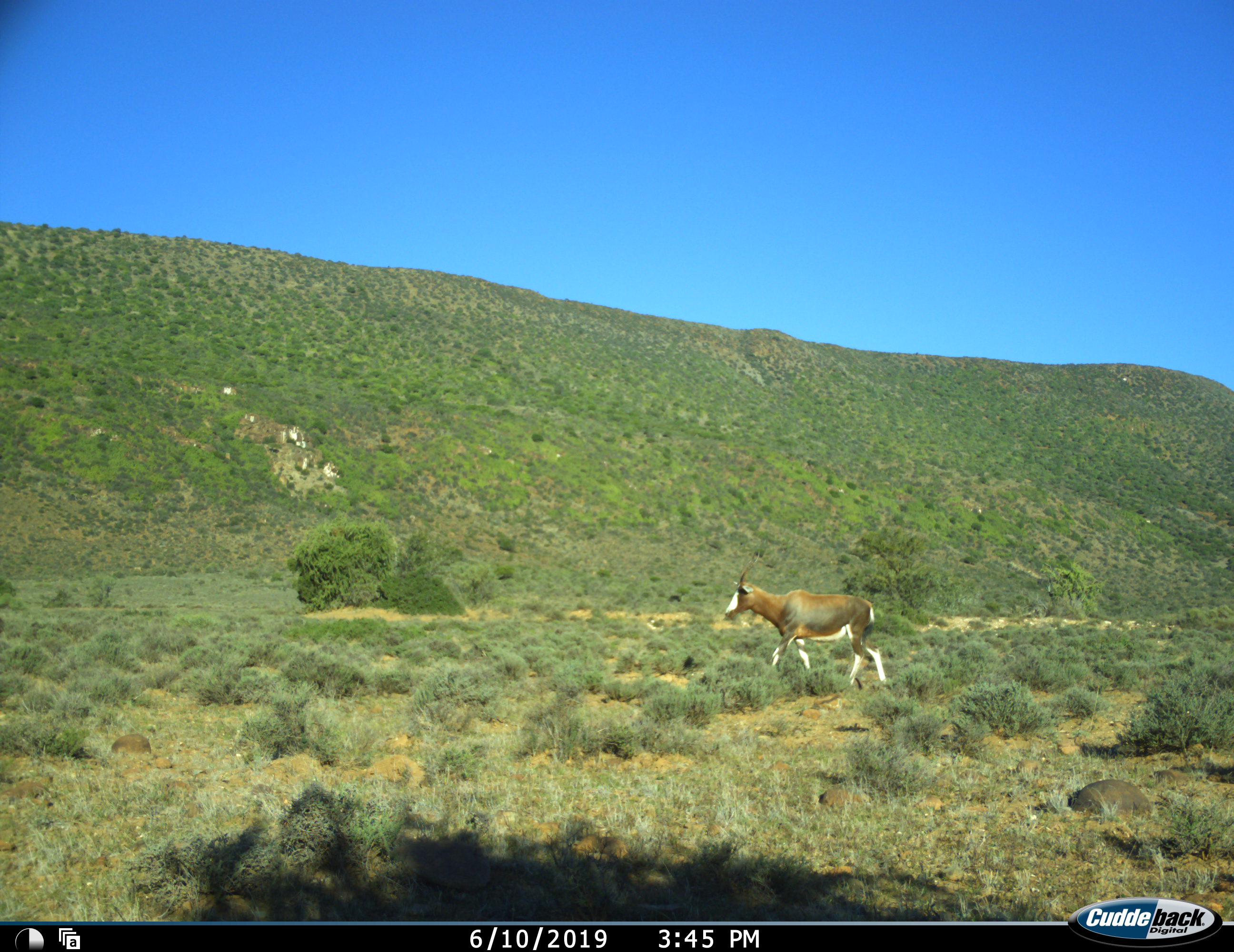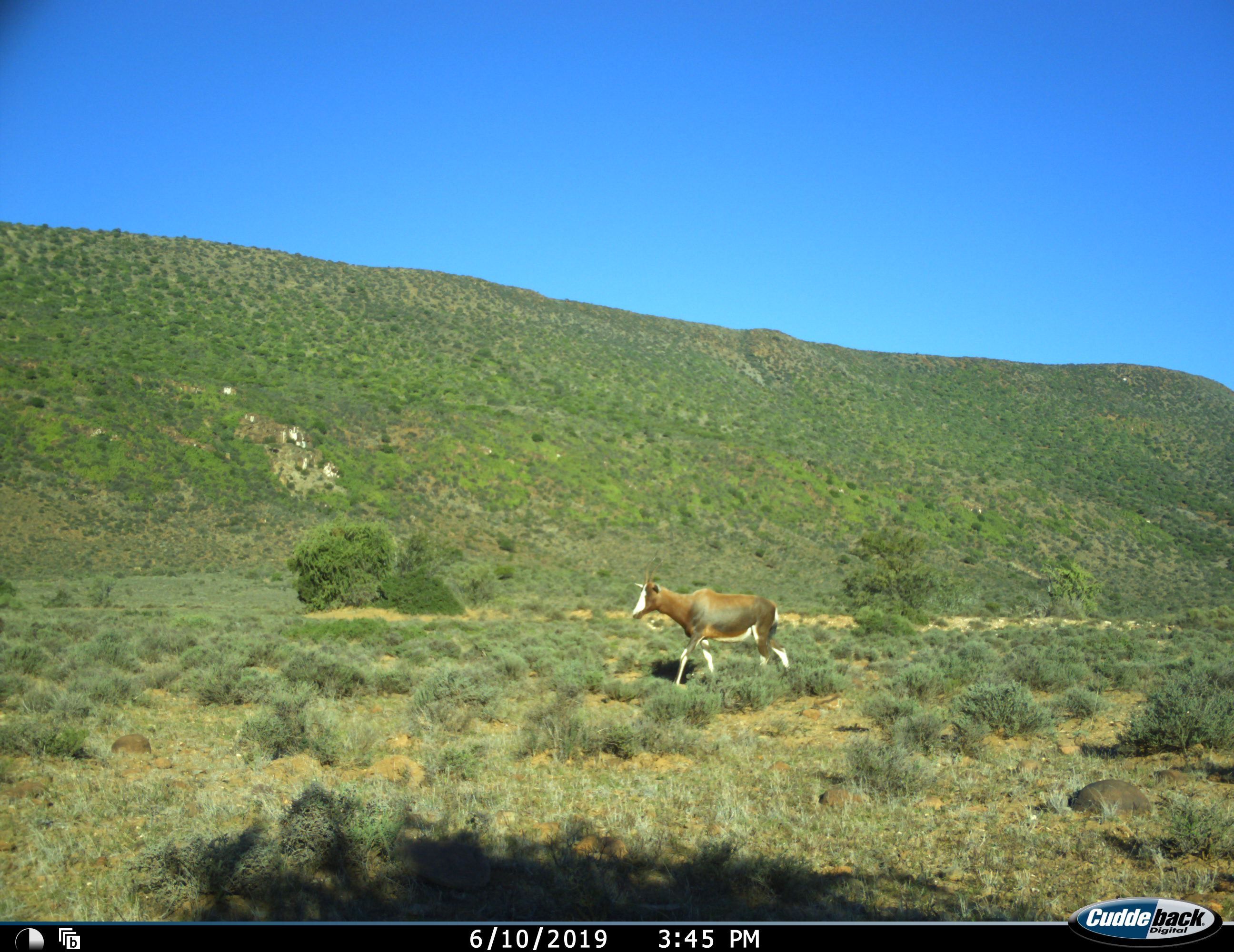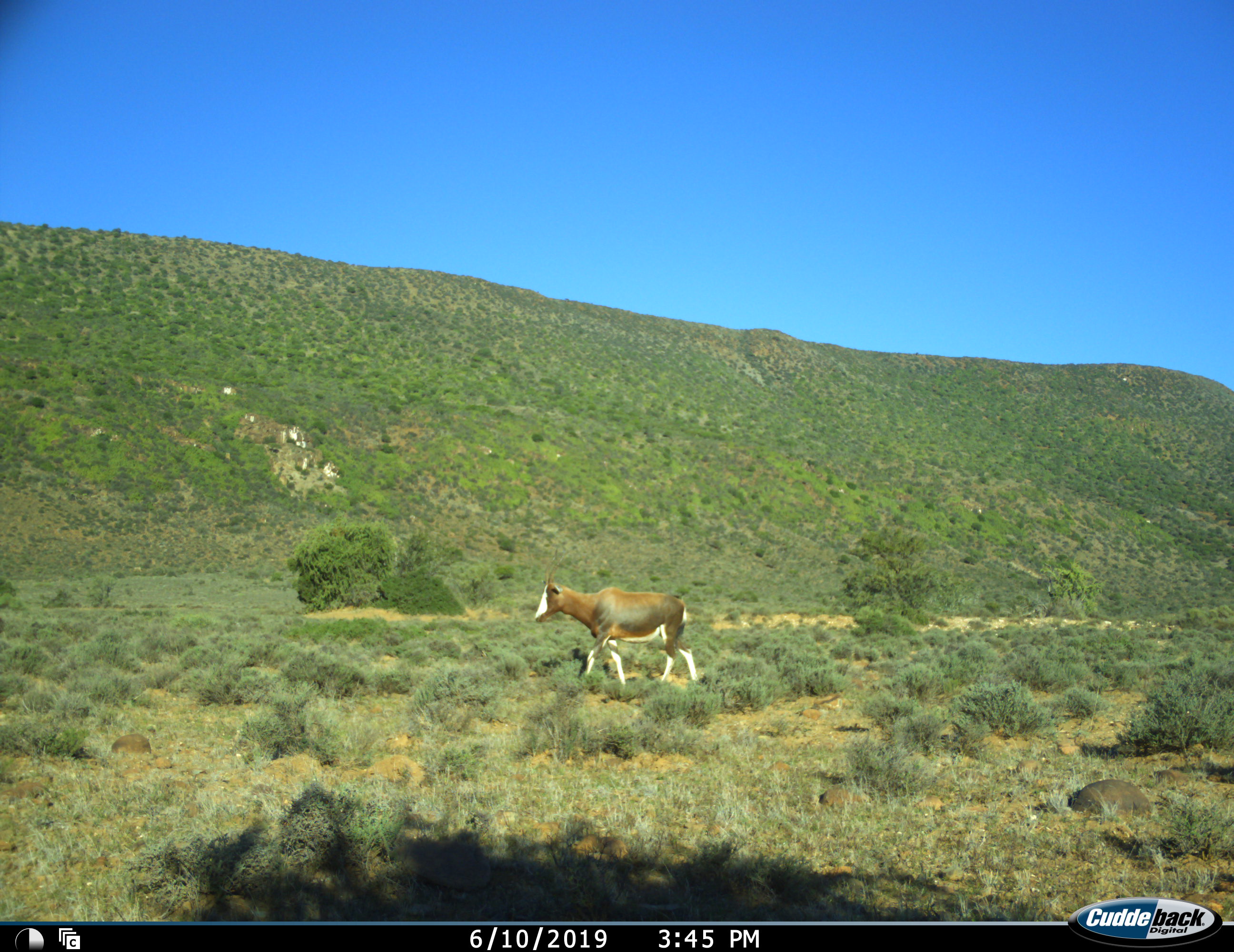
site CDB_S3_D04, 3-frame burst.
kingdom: Animalia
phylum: Chordata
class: Mammalia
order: Artiodactyla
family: Bovidae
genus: Damaliscus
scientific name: Damaliscus pygargus phillipsi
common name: blesbok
Blesbok (Damaliscus pygargus phillipsi), count 1. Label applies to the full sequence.